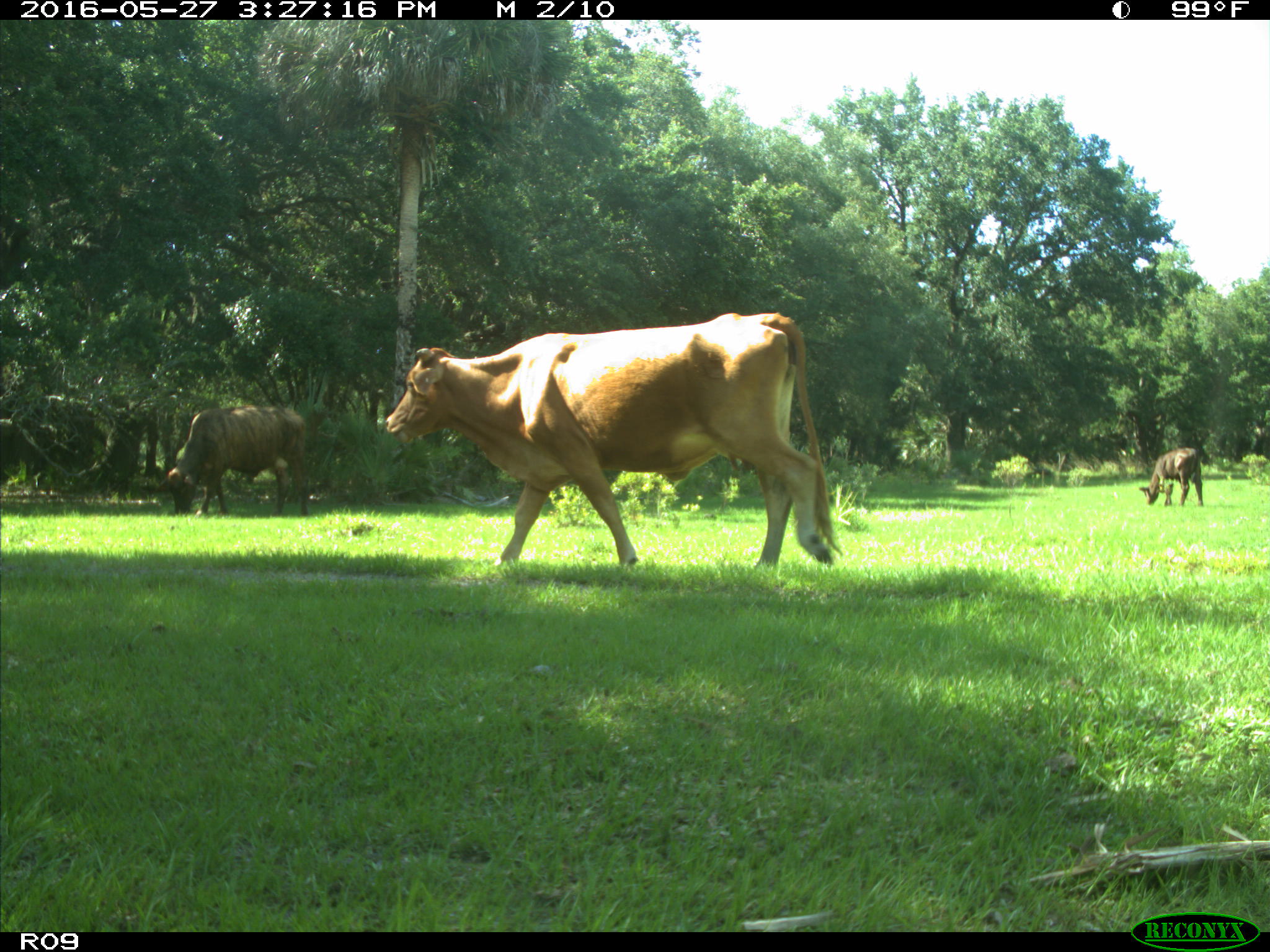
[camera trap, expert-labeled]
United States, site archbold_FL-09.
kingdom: Animalia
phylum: Chordata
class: Mammalia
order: Artiodactyla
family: Bovidae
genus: Bos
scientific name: Bos taurus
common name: domestic cow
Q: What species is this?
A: Bos taurus (domestic cow).